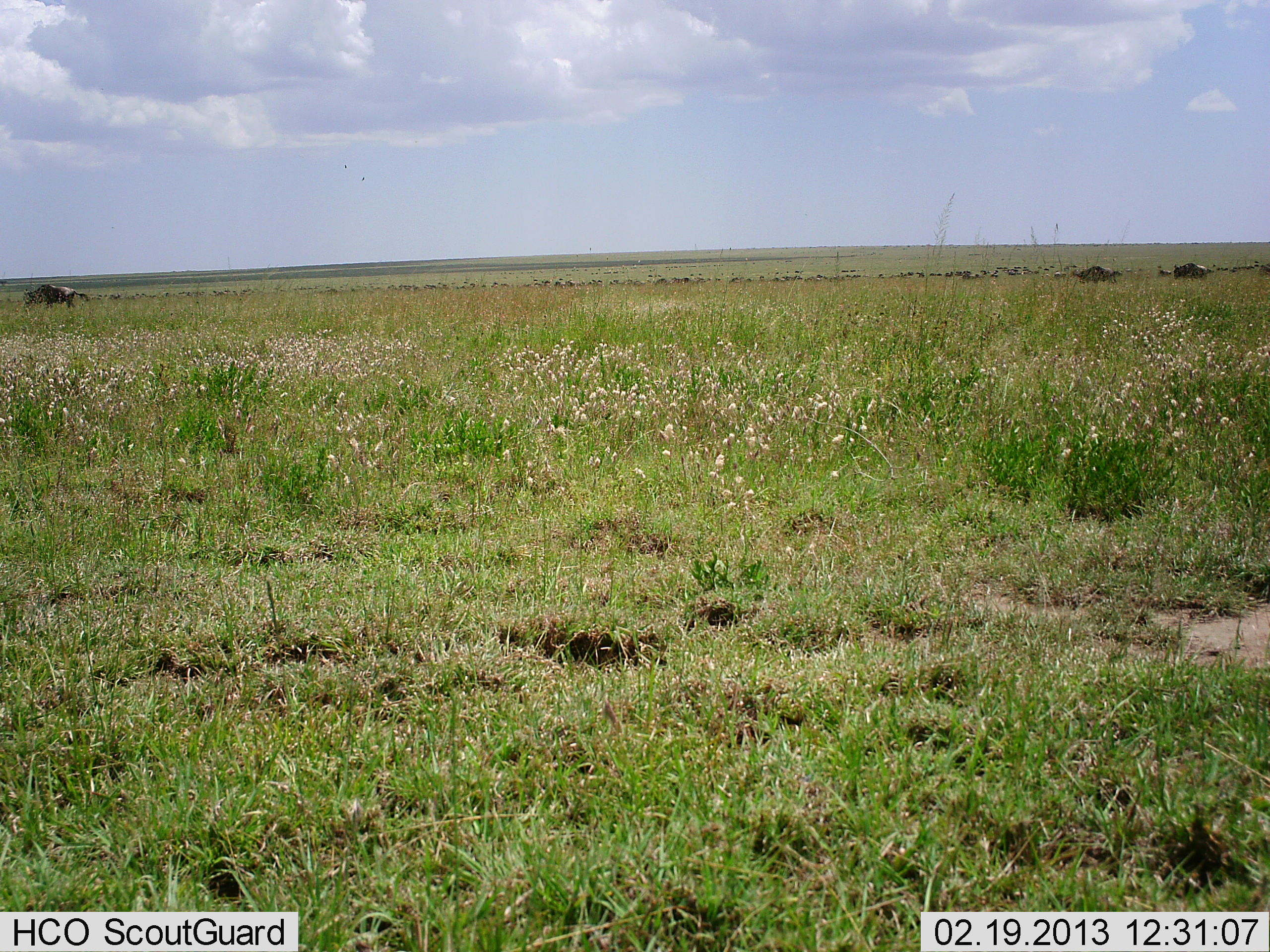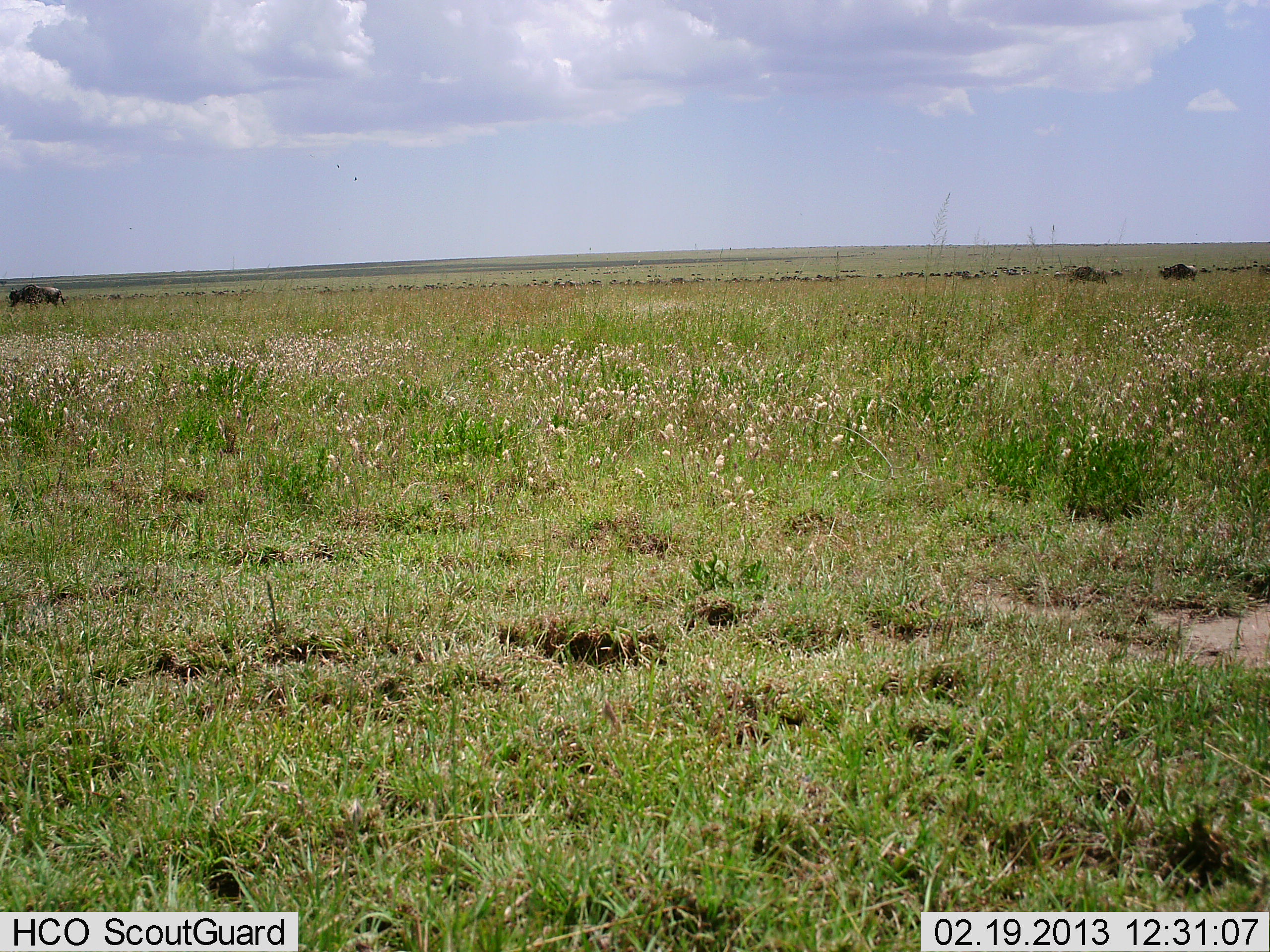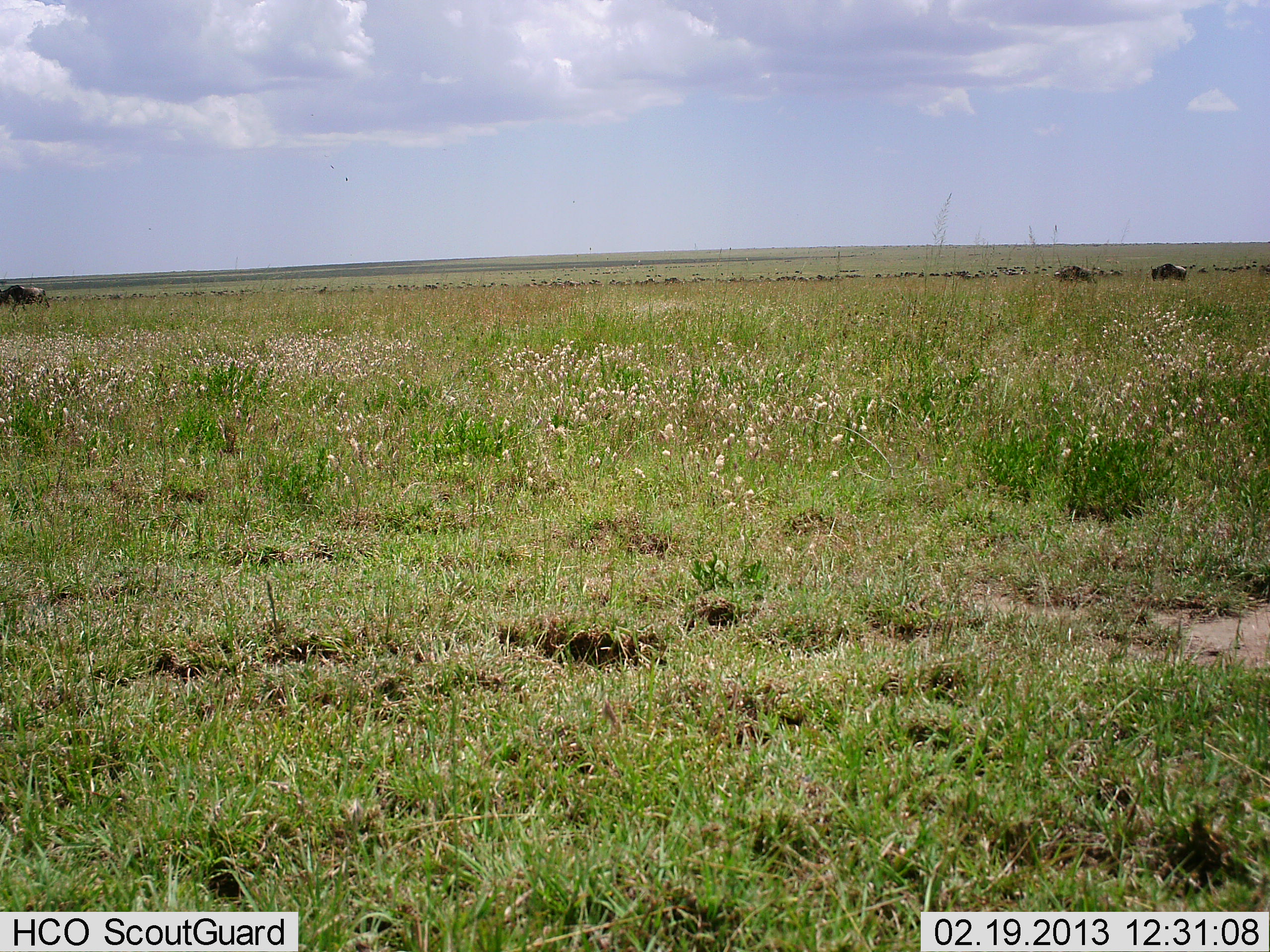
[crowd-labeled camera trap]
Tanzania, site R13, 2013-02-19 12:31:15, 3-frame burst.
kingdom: Animalia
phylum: Chordata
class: Mammalia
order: Artiodactyla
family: Bovidae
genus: Connochaetes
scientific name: Connochaetes taurinus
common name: blue wildebeest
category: wildebeest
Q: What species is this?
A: Wildebeest (blue wildebeest) (Connochaetes taurinus).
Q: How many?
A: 11-50.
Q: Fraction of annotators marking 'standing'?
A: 17%.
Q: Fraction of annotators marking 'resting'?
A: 0%.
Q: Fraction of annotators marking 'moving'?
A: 90%.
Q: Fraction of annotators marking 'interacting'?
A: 0%.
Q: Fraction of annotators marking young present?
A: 0%.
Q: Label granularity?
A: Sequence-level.